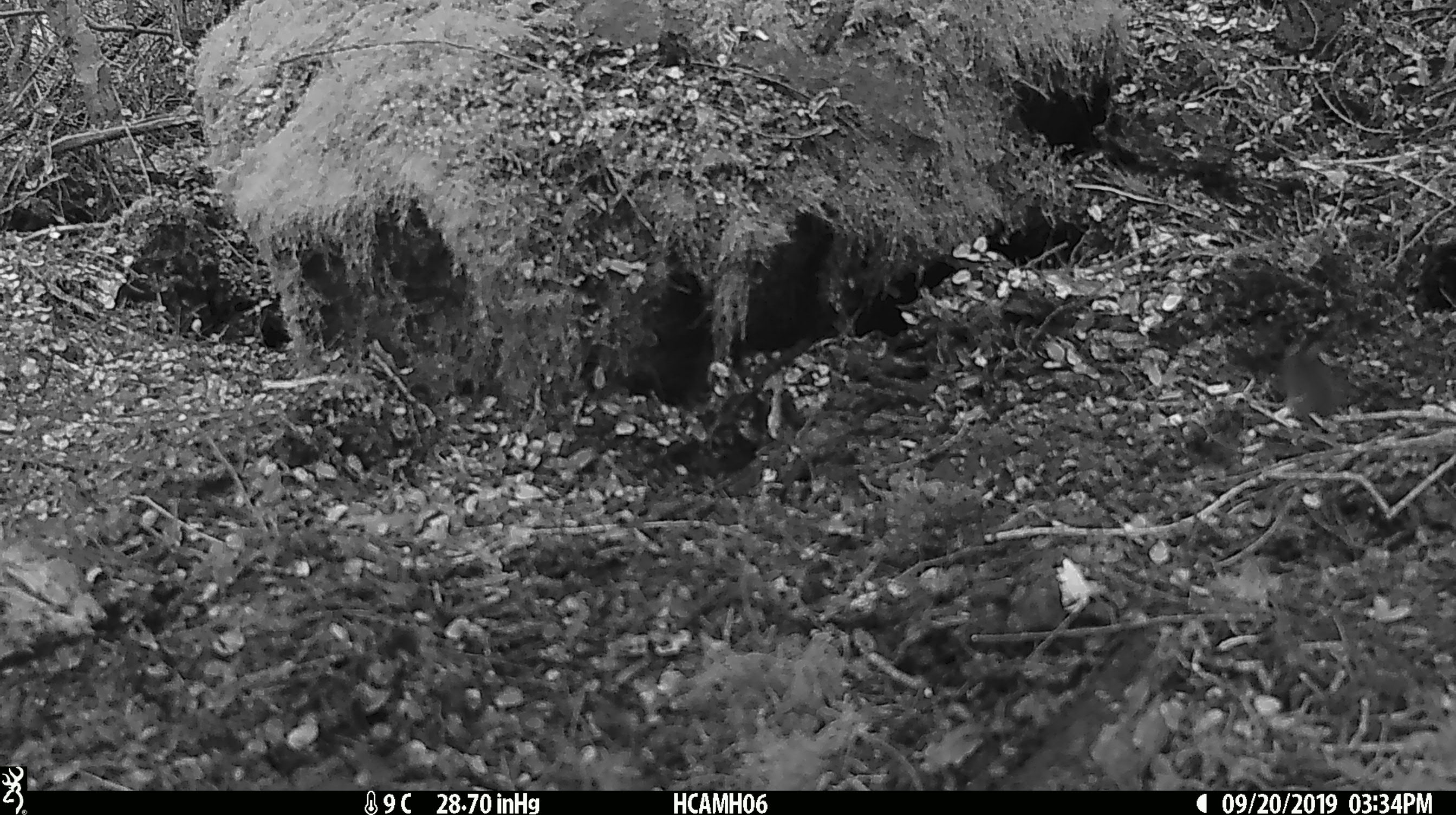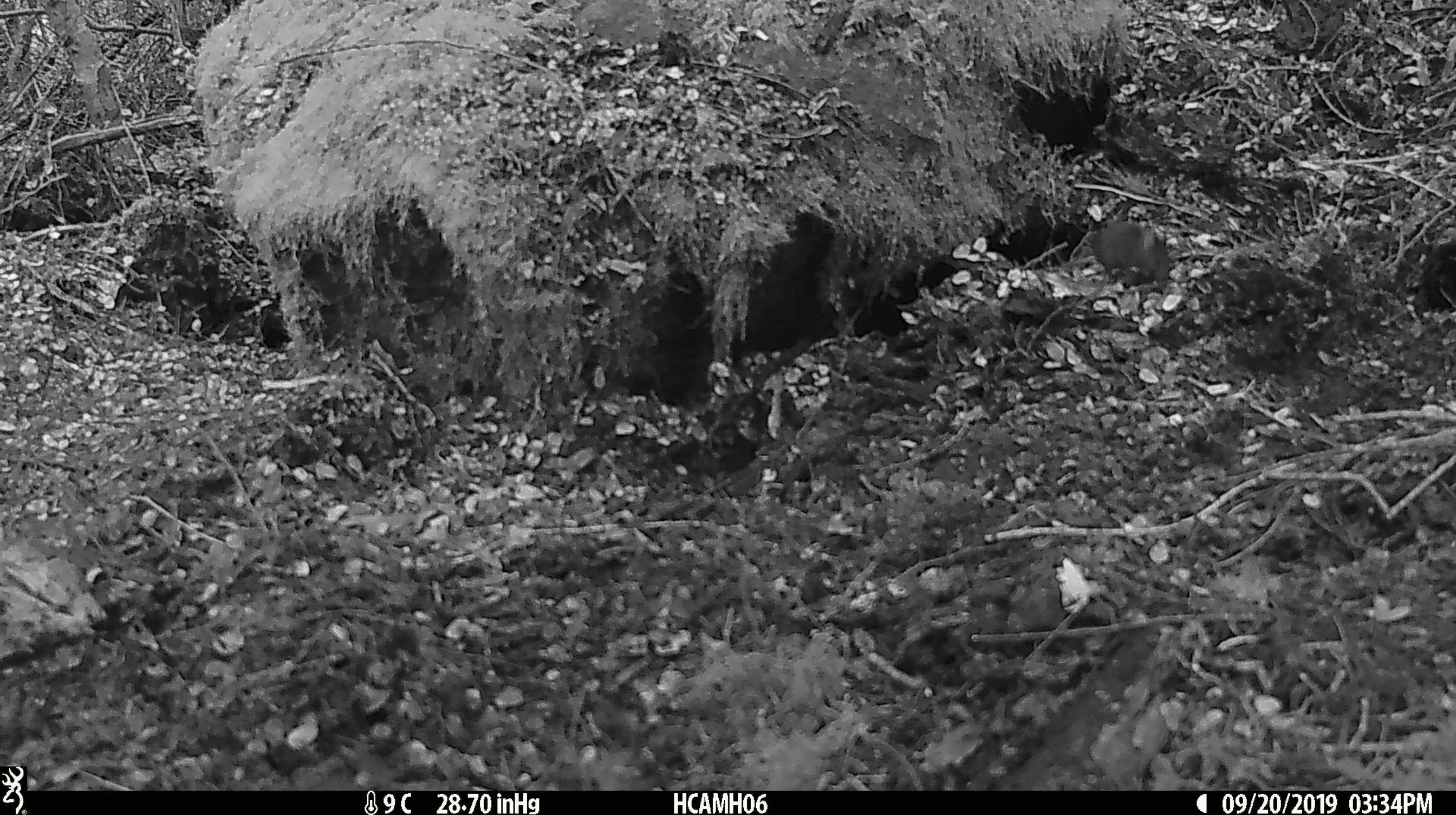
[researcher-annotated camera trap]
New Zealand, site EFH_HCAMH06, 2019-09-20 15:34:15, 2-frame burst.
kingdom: Animalia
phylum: Chordata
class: Mammalia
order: Rodentia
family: Muridae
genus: Mus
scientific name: Mus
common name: mouse